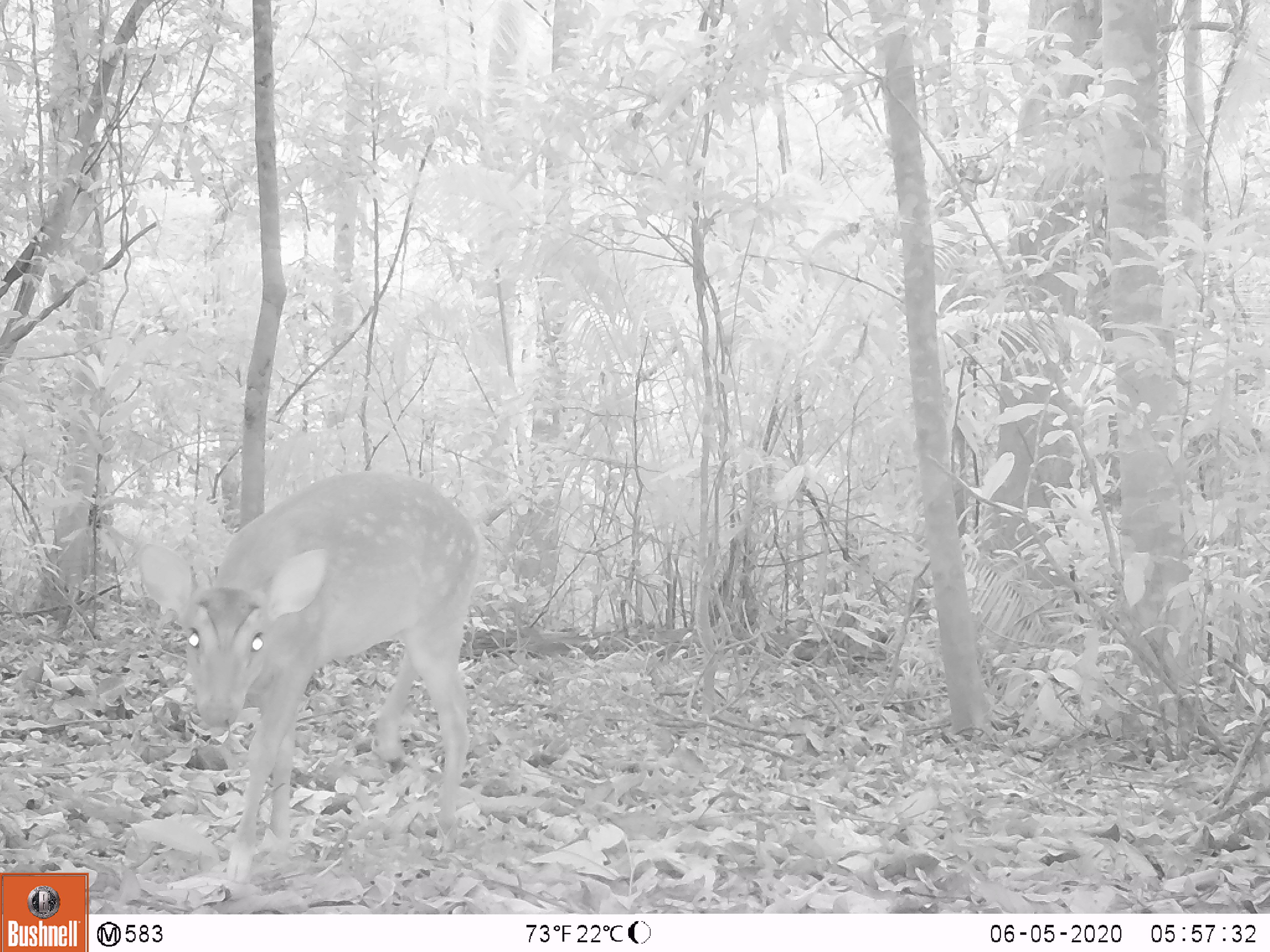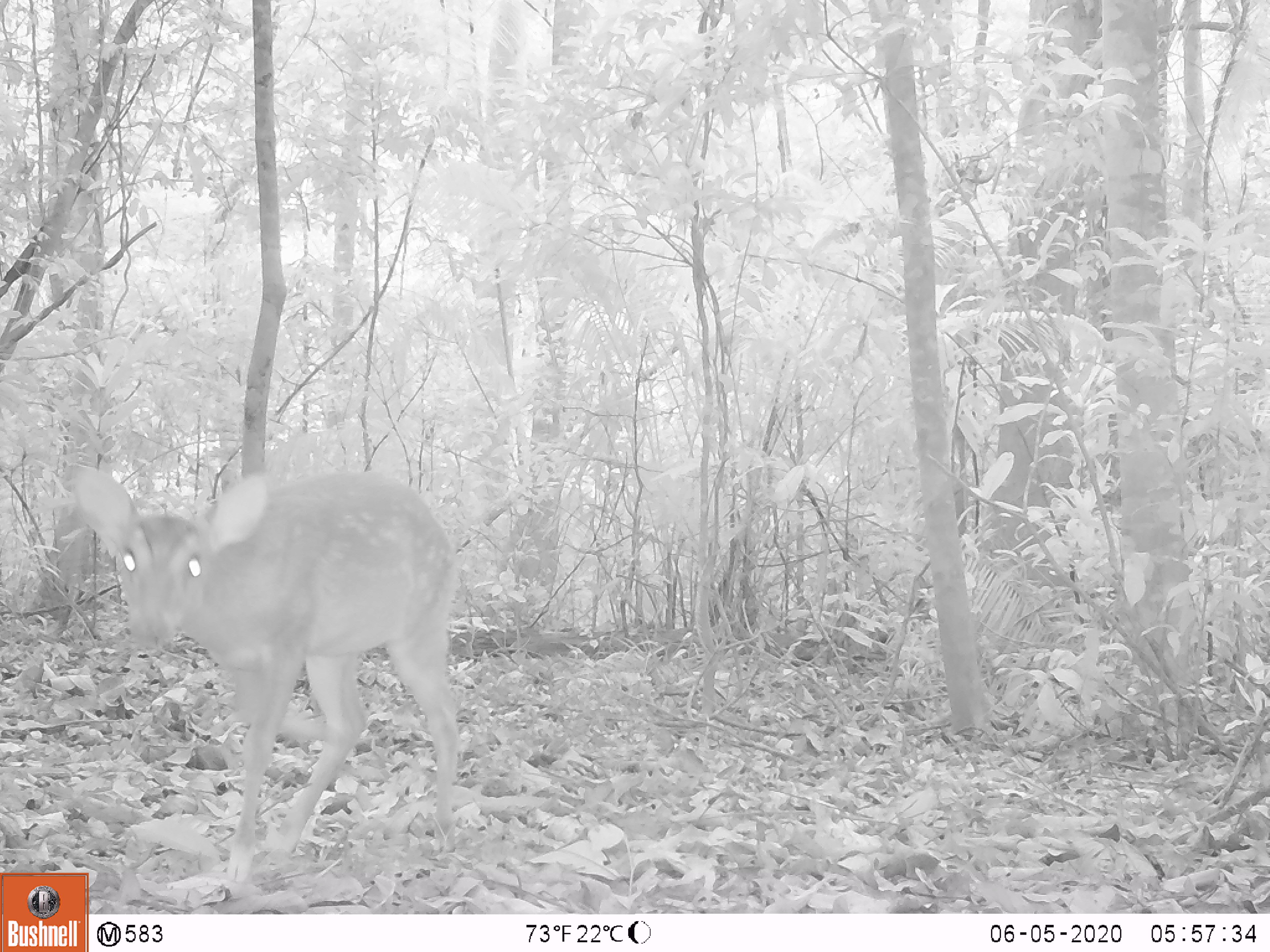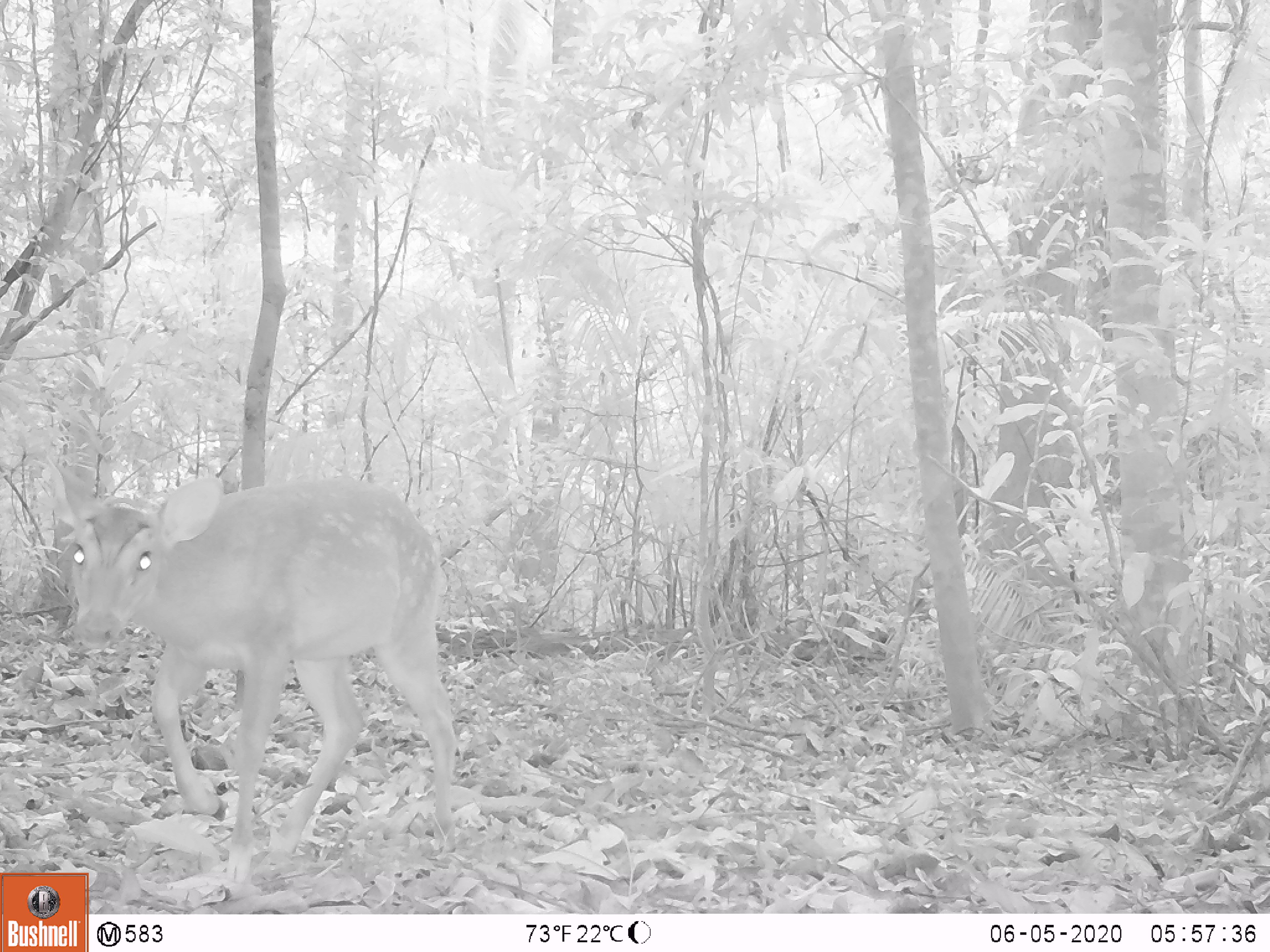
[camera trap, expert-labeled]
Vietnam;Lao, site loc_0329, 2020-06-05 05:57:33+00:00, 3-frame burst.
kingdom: Animalia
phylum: Chordata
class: Mammalia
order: Artiodactyla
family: Cervidae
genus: Muntiacus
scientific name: Muntiacus vuquangensis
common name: large-antlered muntjac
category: large antlered muntjac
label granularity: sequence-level